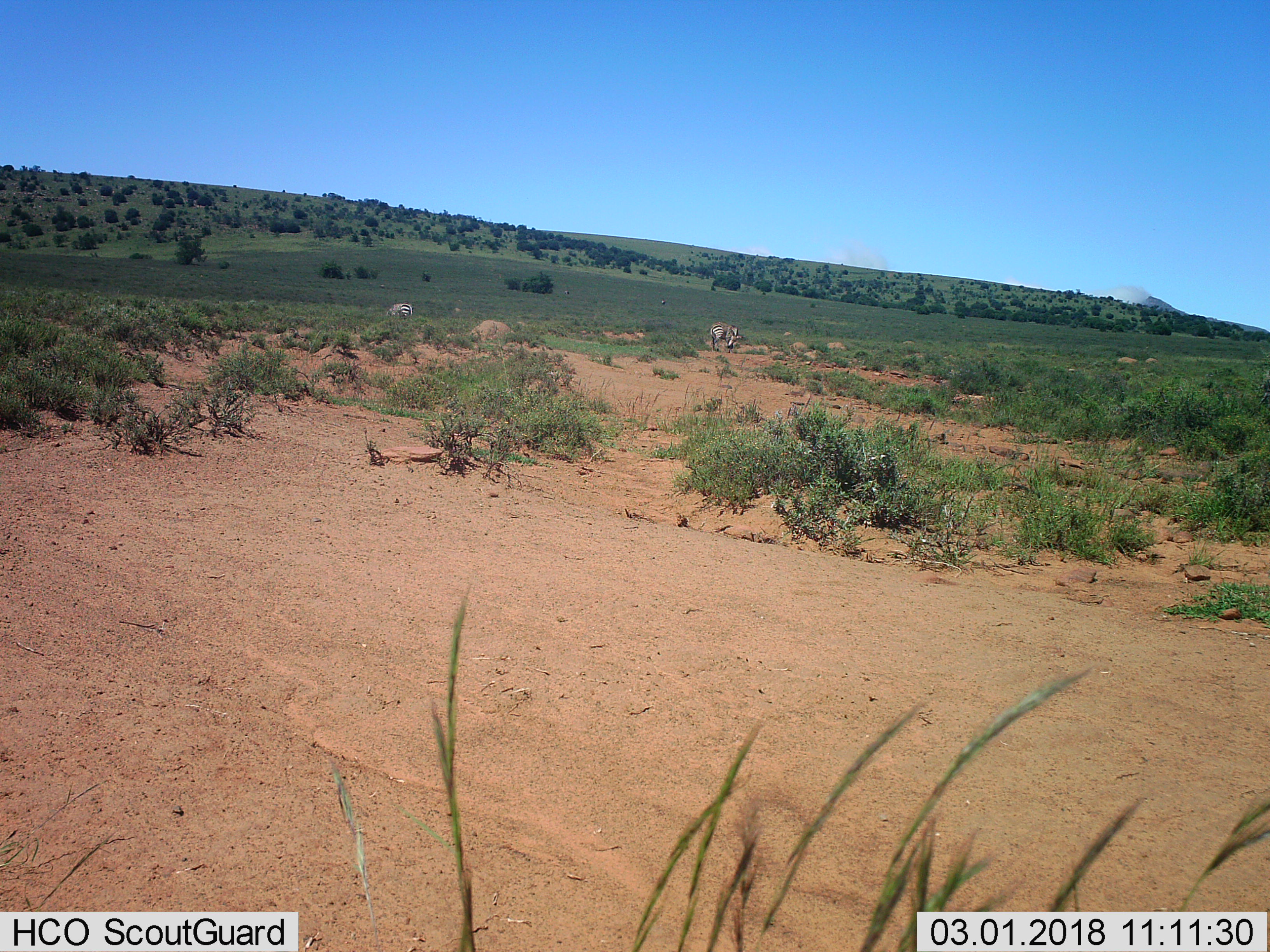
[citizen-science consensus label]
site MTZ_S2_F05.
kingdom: Animalia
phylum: Chordata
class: Mammalia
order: Perissodactyla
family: Equidae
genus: Equus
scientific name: Equus zebra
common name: mountain zebra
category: zebramountain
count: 2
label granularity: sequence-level